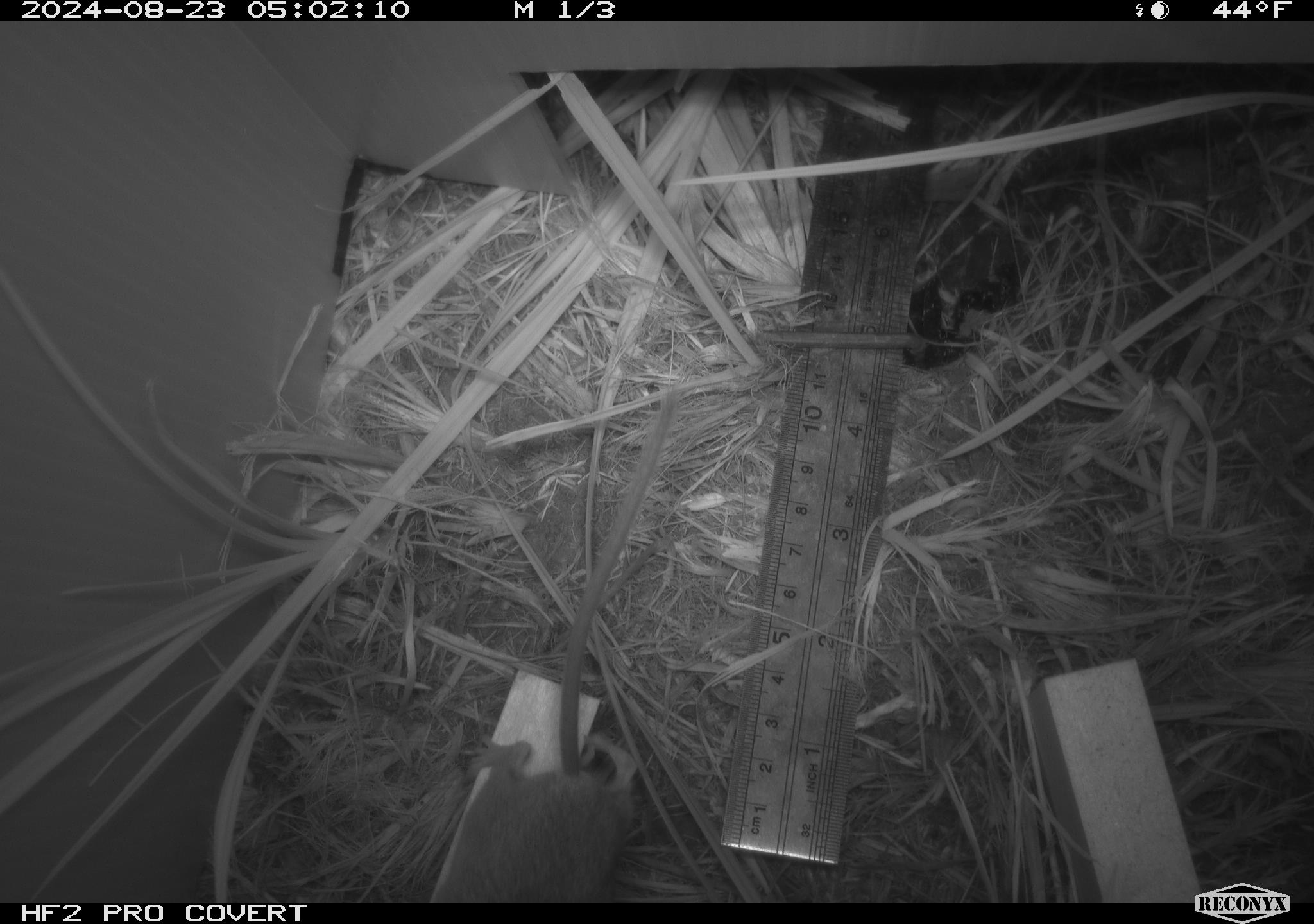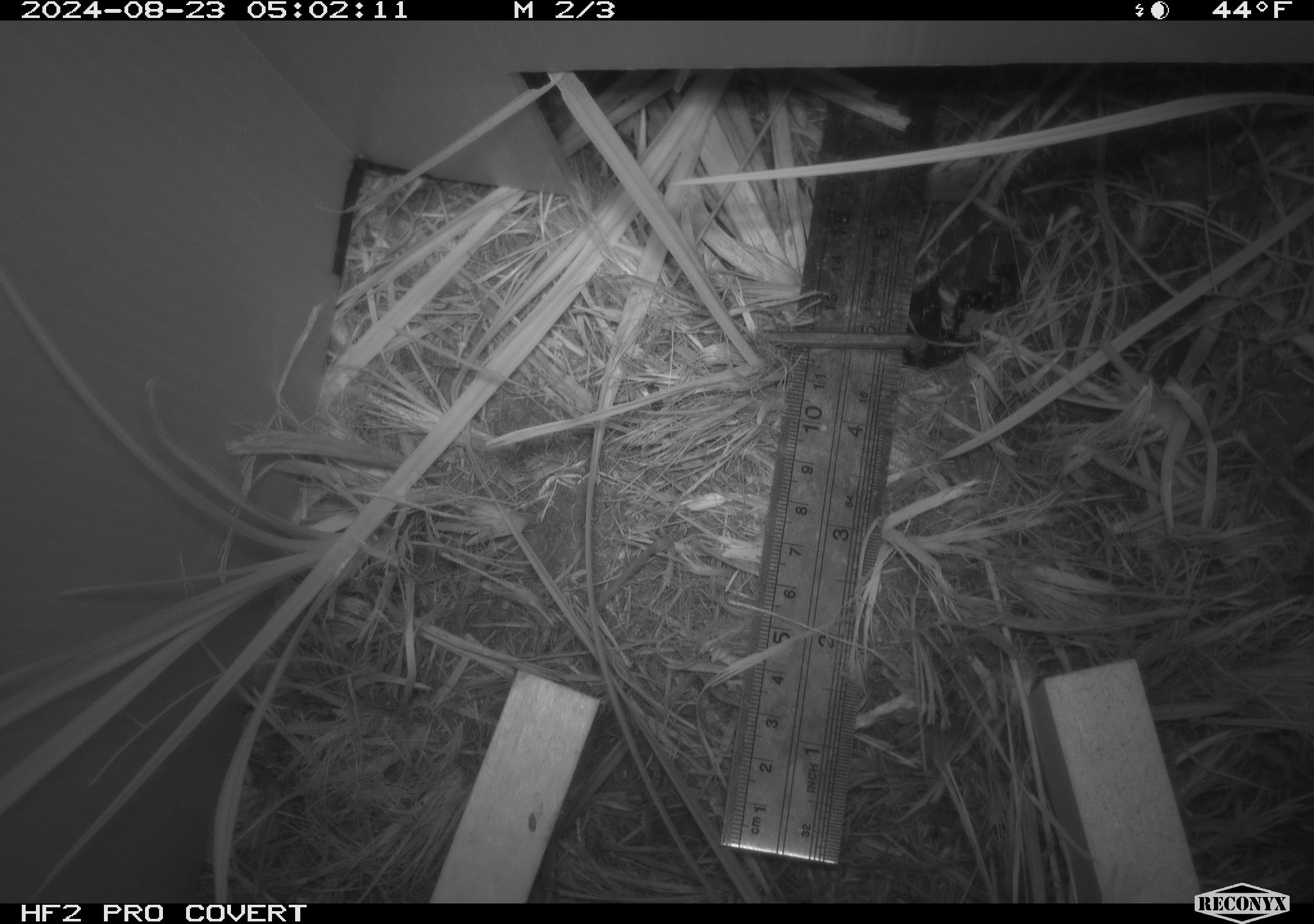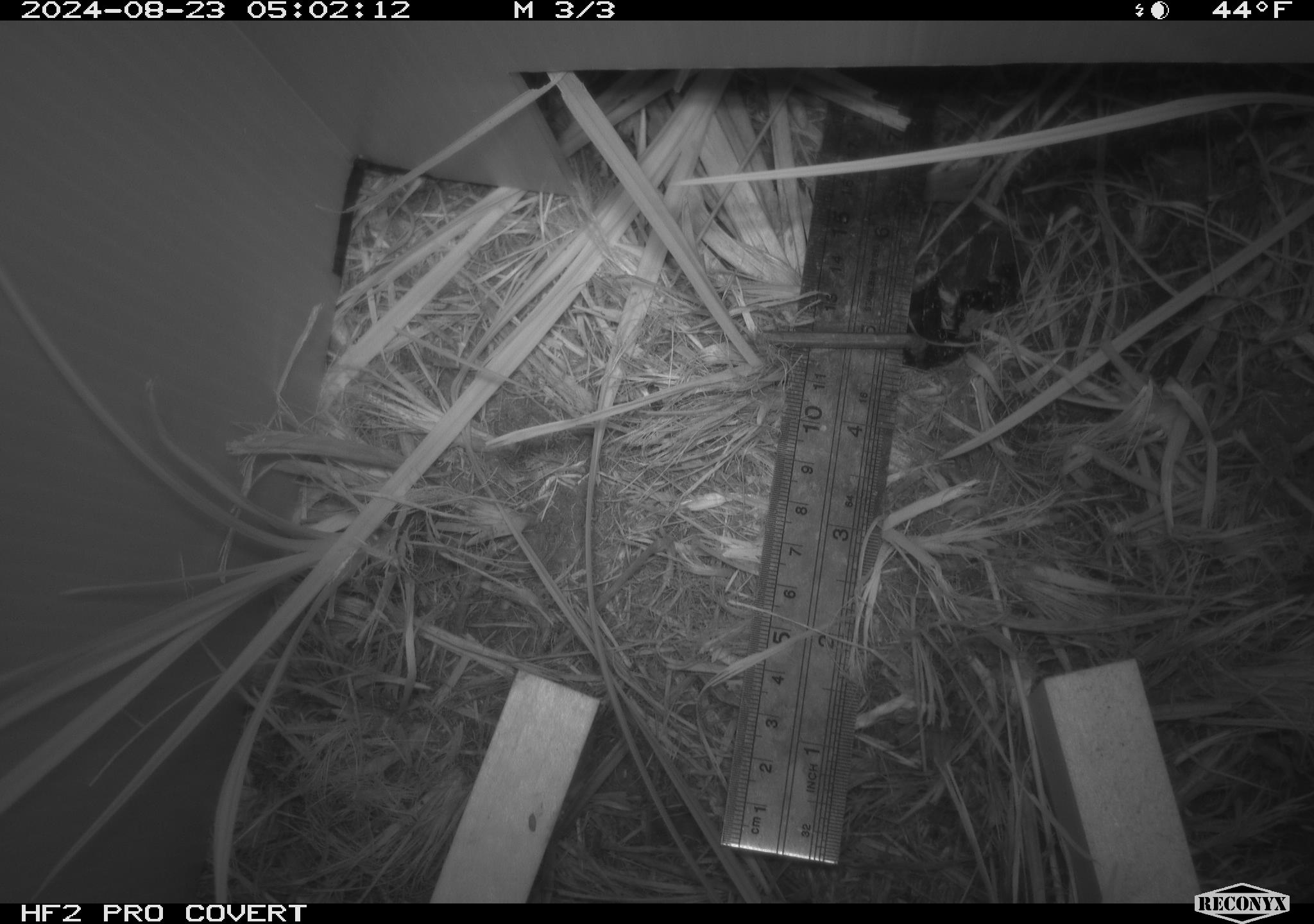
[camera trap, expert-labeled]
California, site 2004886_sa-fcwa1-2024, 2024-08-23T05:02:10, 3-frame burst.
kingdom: Animalia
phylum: Chordata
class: Mammalia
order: Rodentia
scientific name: Rodentia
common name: mouse species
Mouse species (Rodentia).